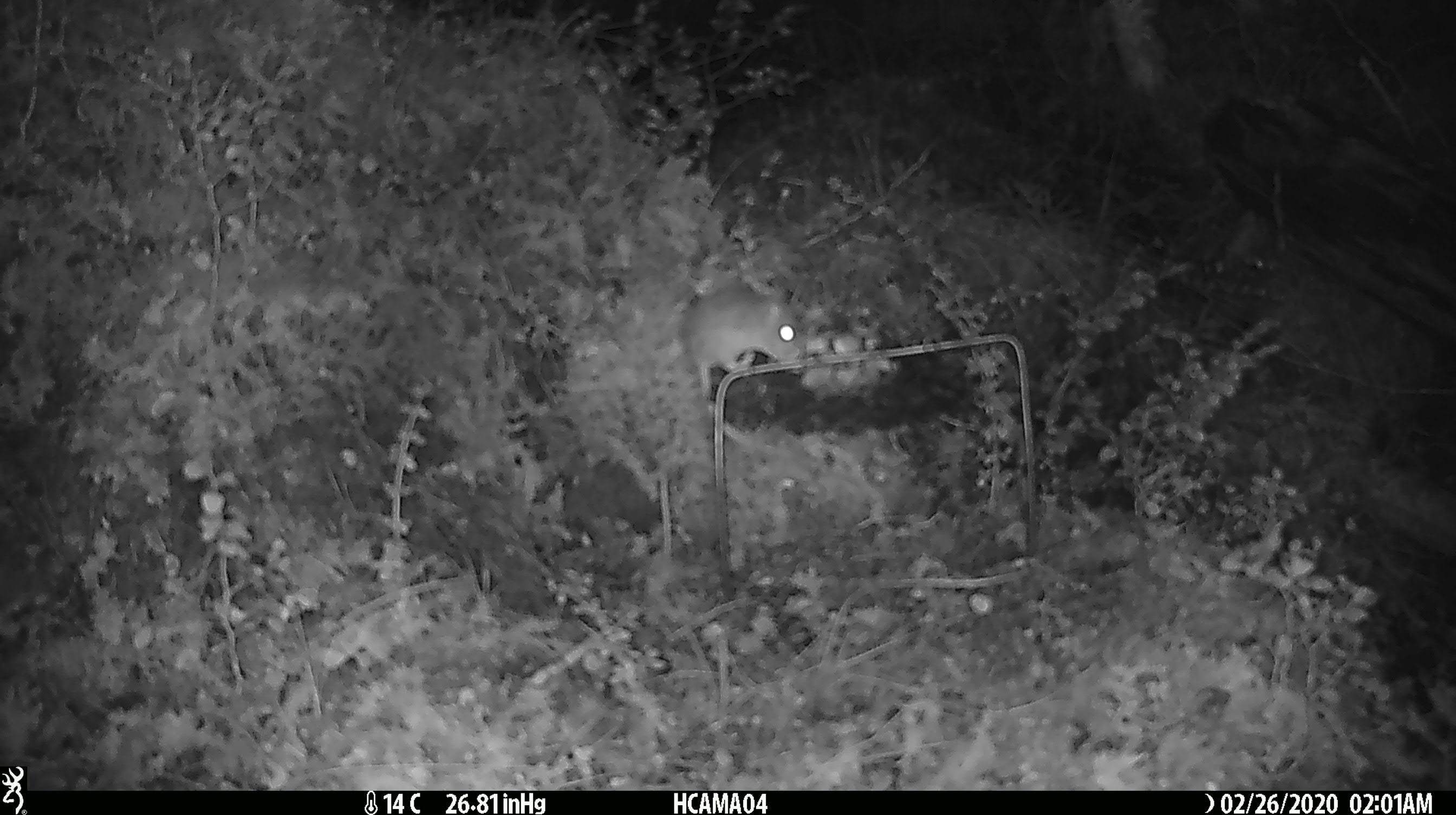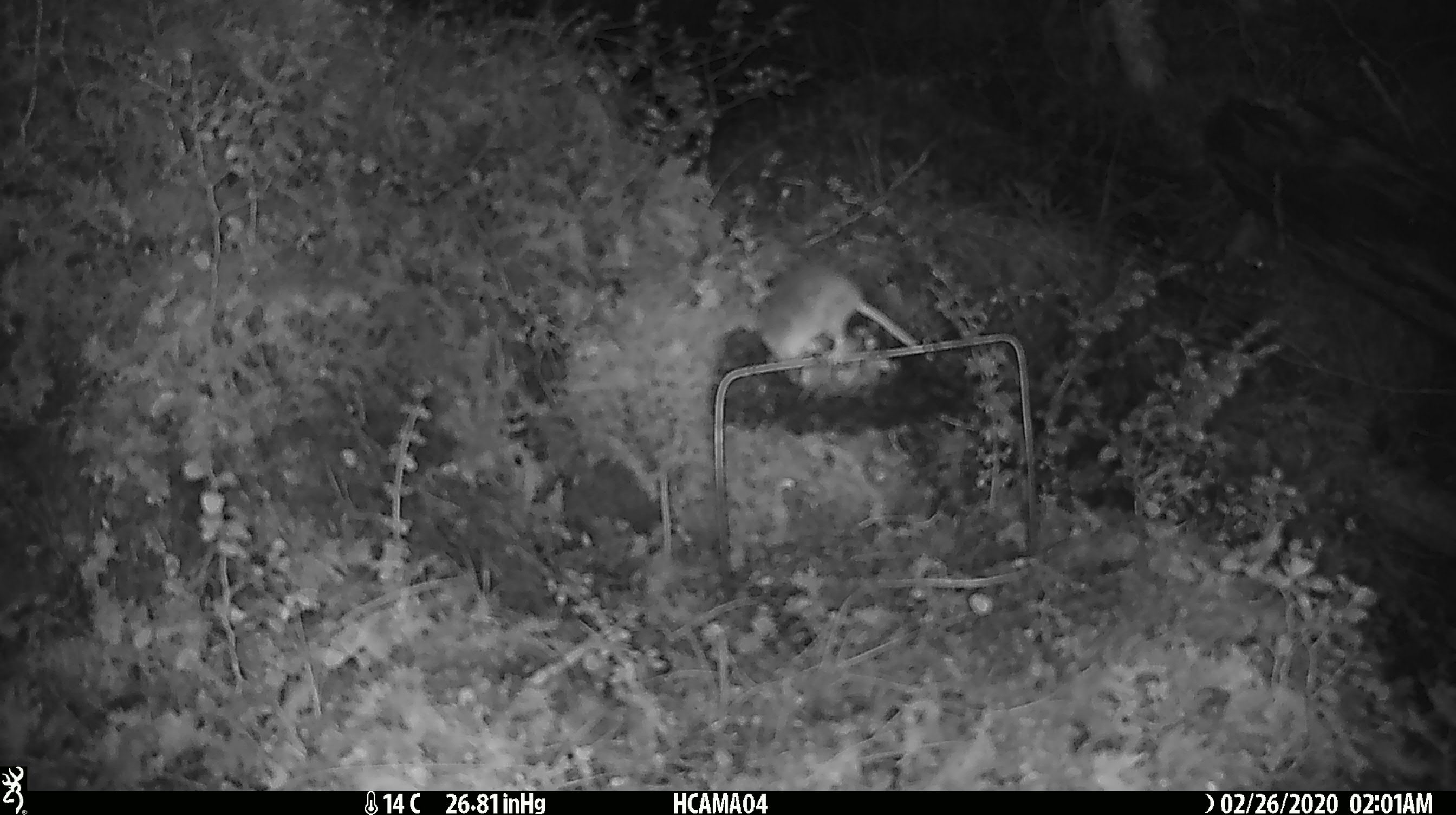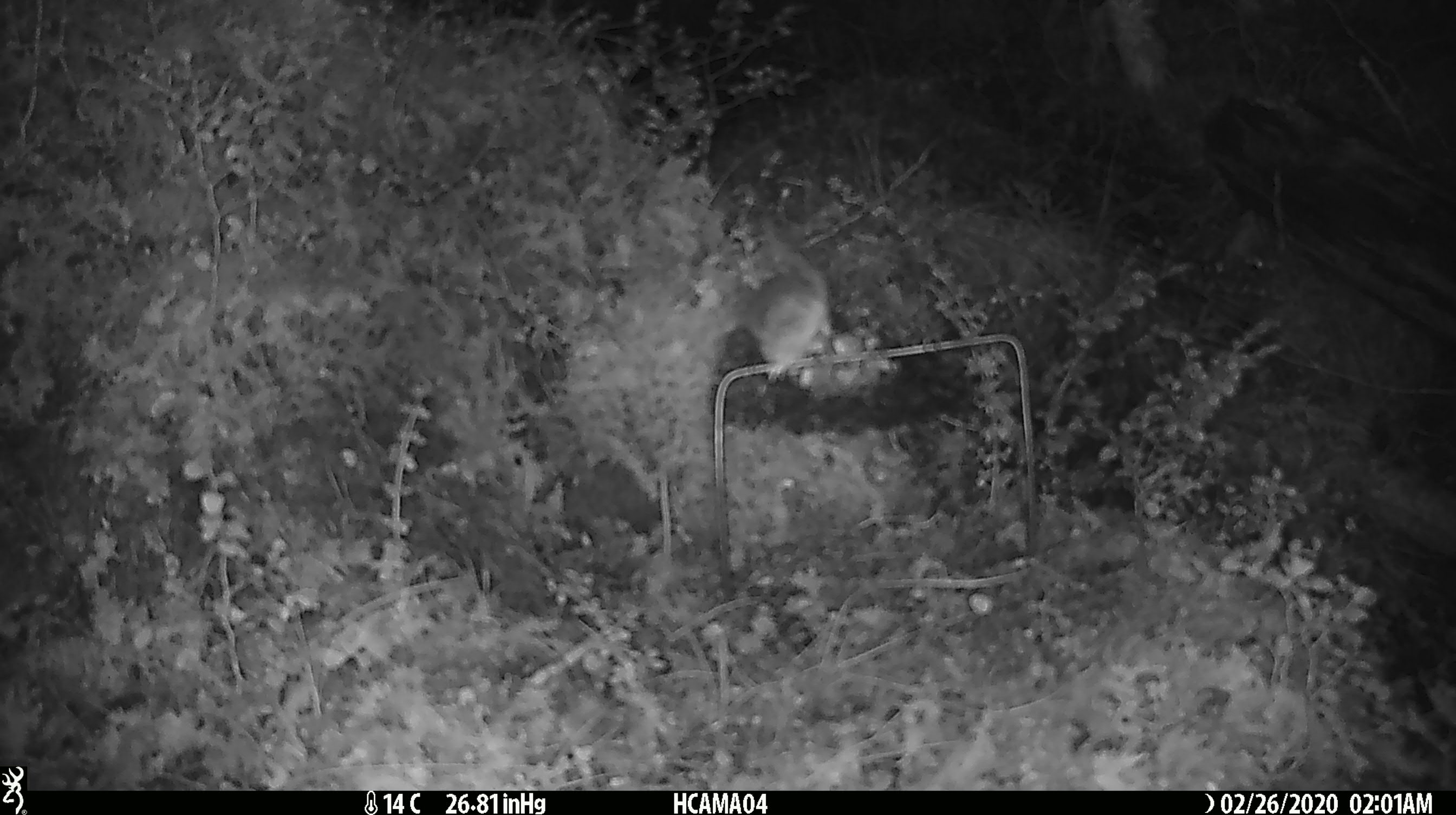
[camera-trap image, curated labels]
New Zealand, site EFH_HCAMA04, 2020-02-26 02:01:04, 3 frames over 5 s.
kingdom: Animalia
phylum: Chordata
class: Mammalia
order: Rodentia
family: Muridae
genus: Mus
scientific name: Mus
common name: mouse